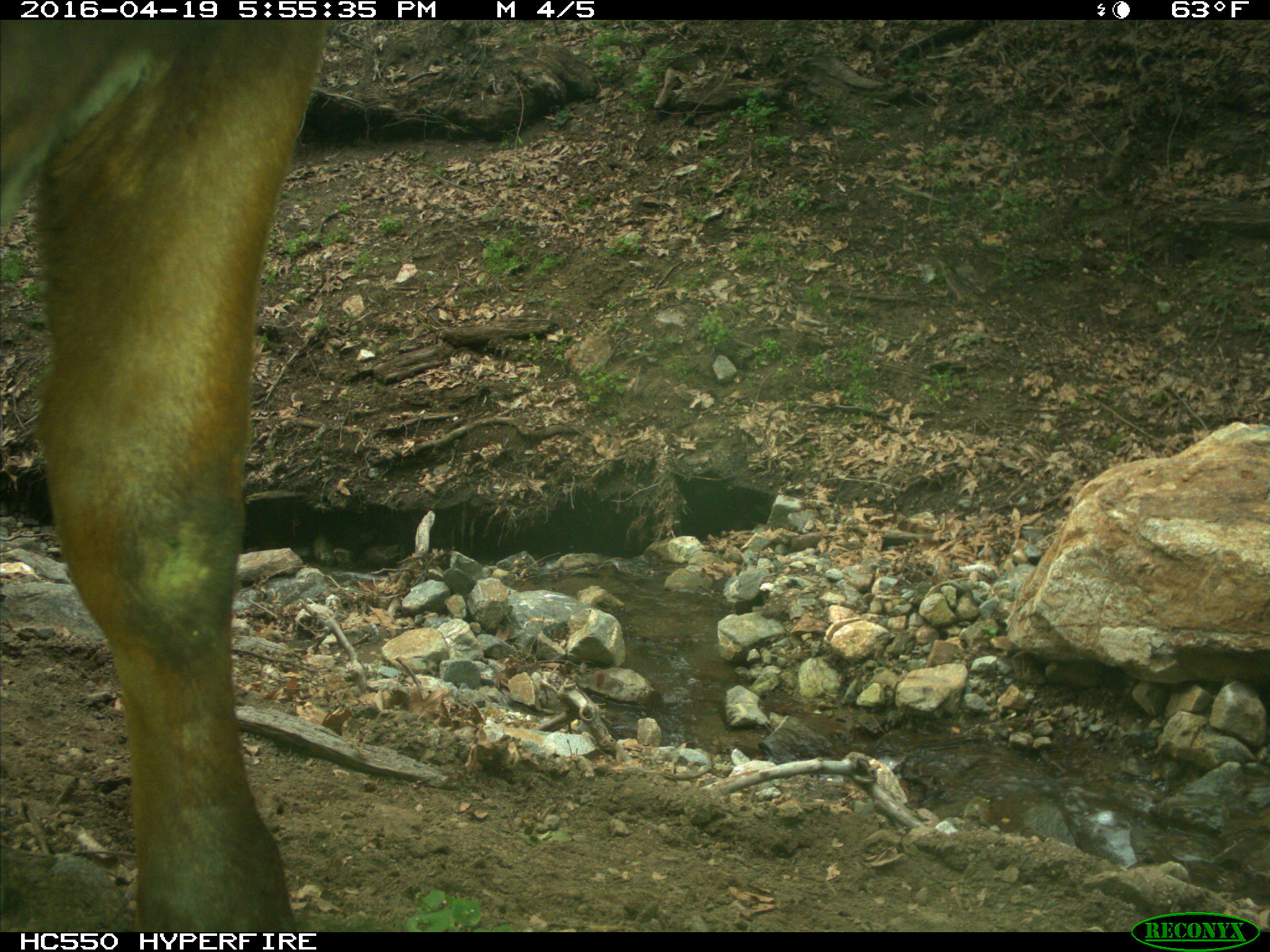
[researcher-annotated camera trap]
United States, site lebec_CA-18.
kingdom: Animalia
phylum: Chordata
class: Mammalia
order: Artiodactyla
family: Bovidae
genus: Bos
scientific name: Bos taurus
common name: domestic cow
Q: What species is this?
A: Bos taurus (domestic cow).